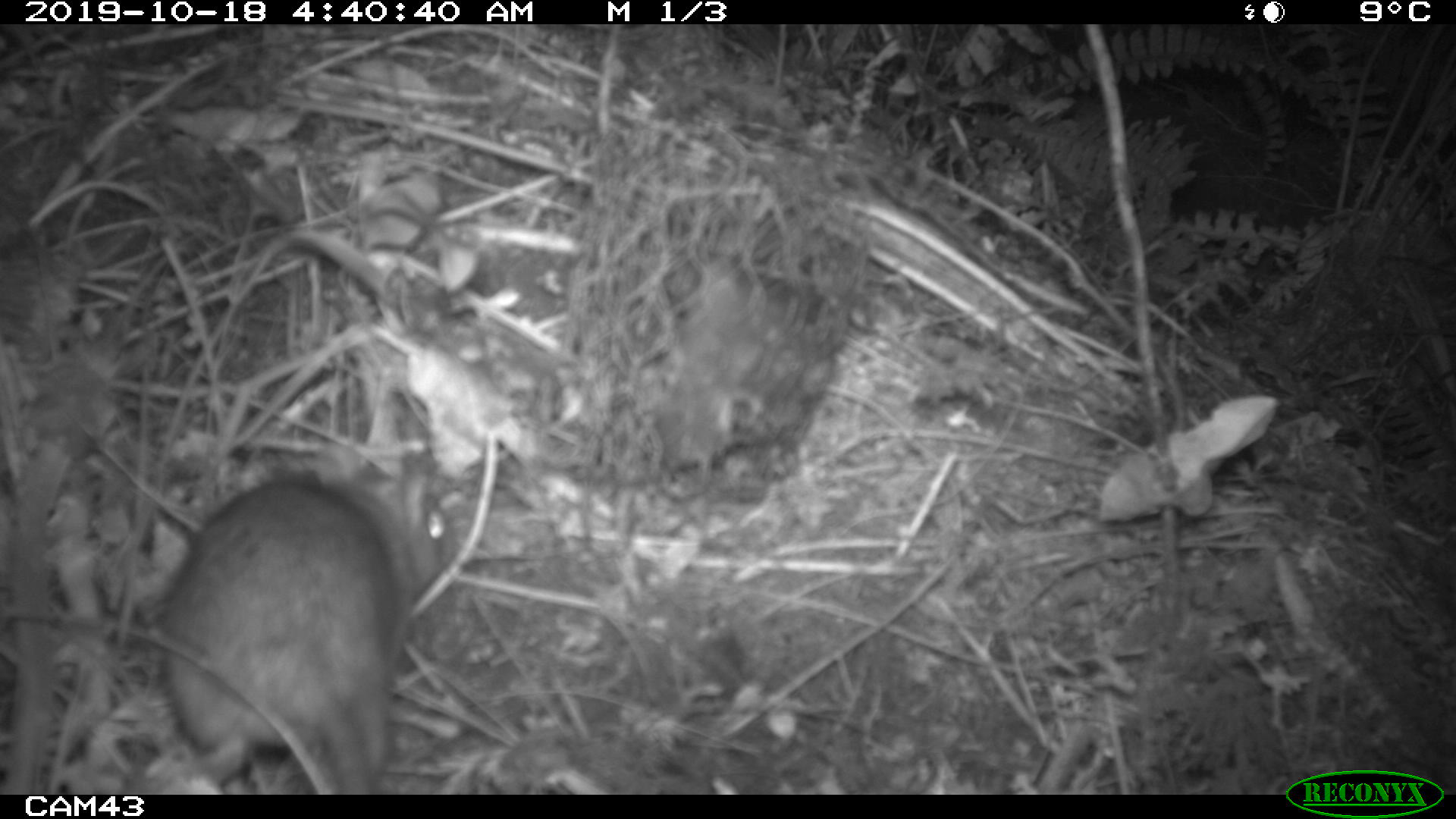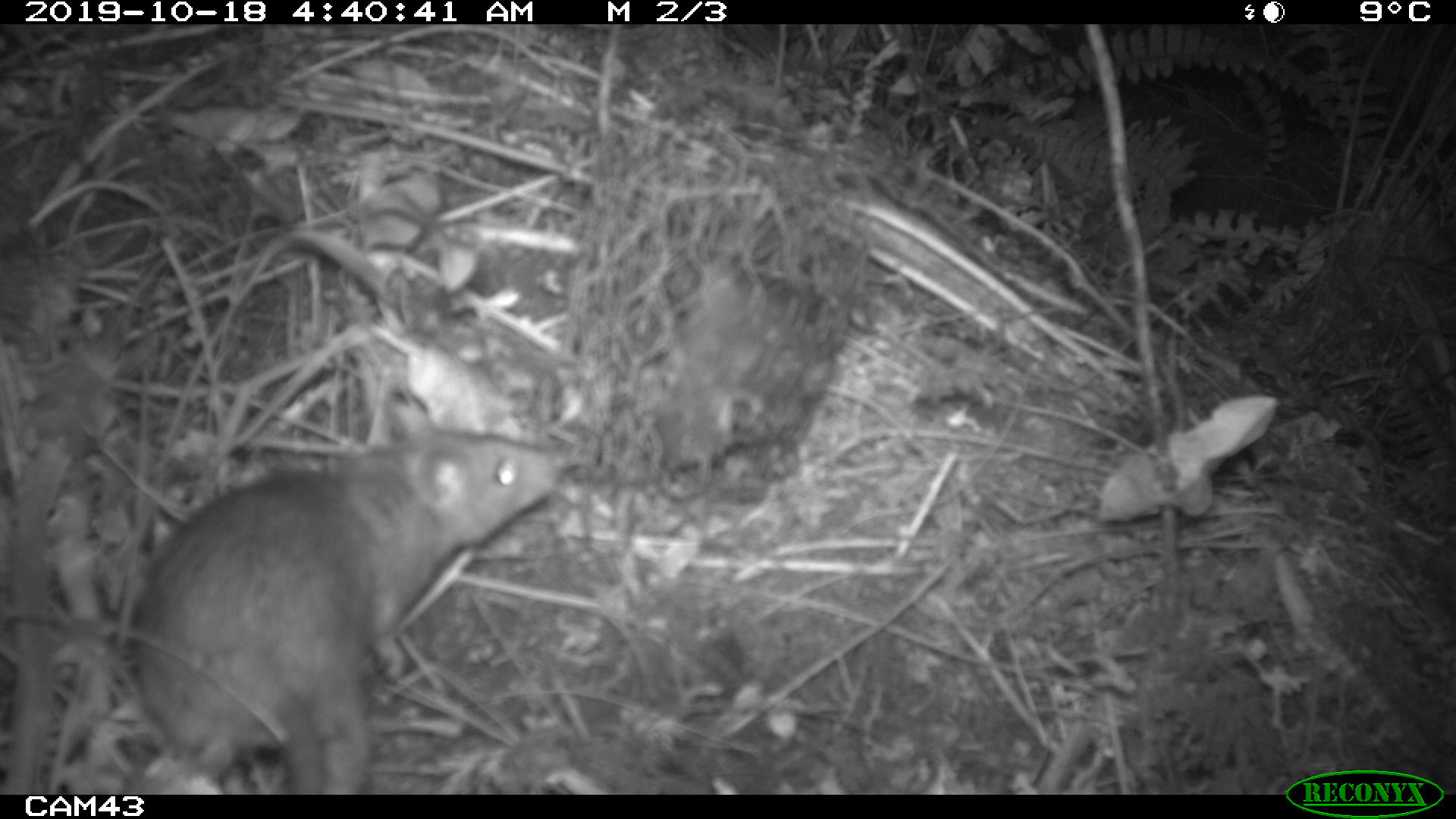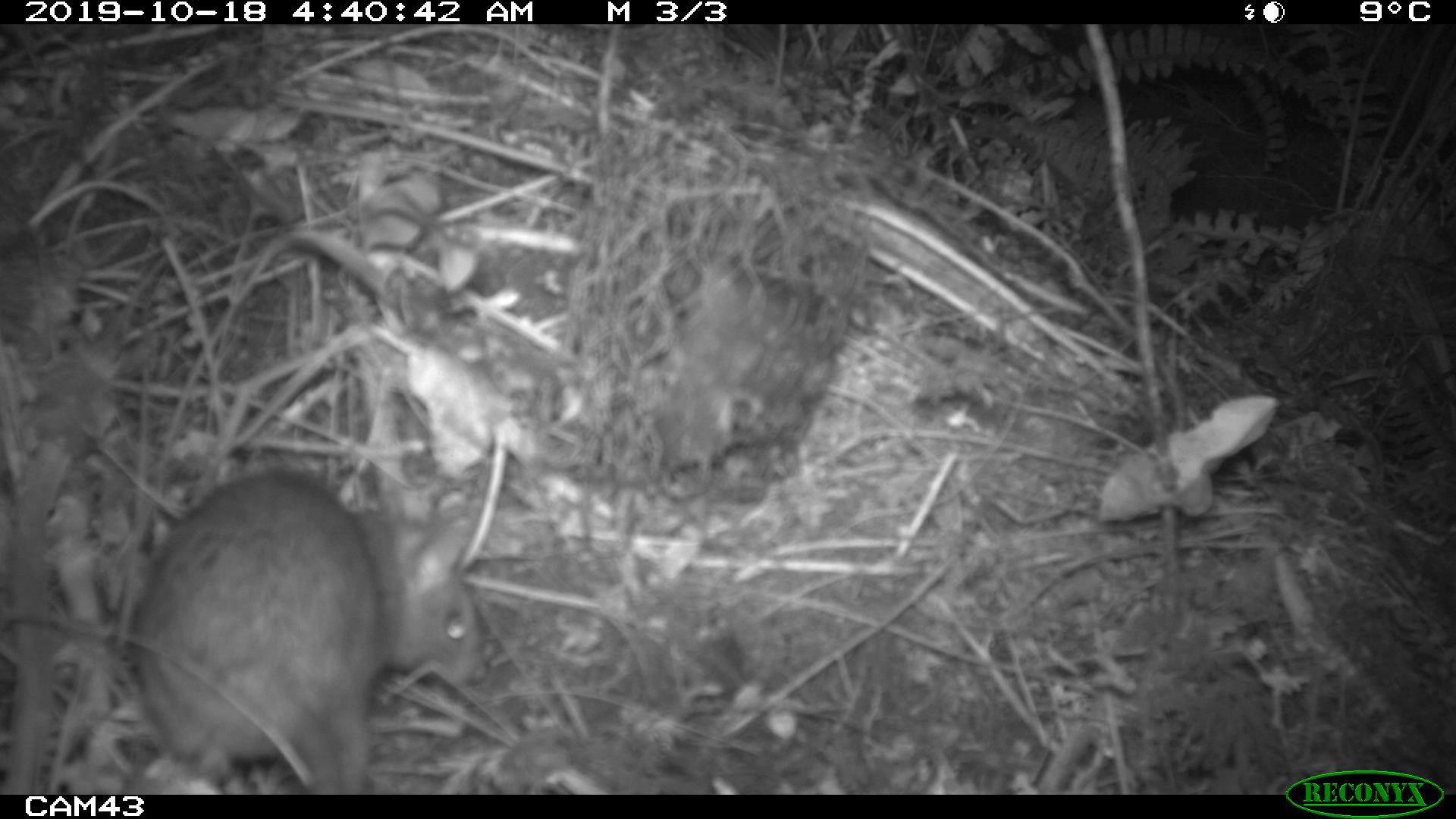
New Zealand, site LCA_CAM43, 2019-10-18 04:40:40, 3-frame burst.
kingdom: Animalia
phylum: Chordata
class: Mammalia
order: Rodentia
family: Muridae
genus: Rattus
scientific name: Rattus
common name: rat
Rat (Rattus).